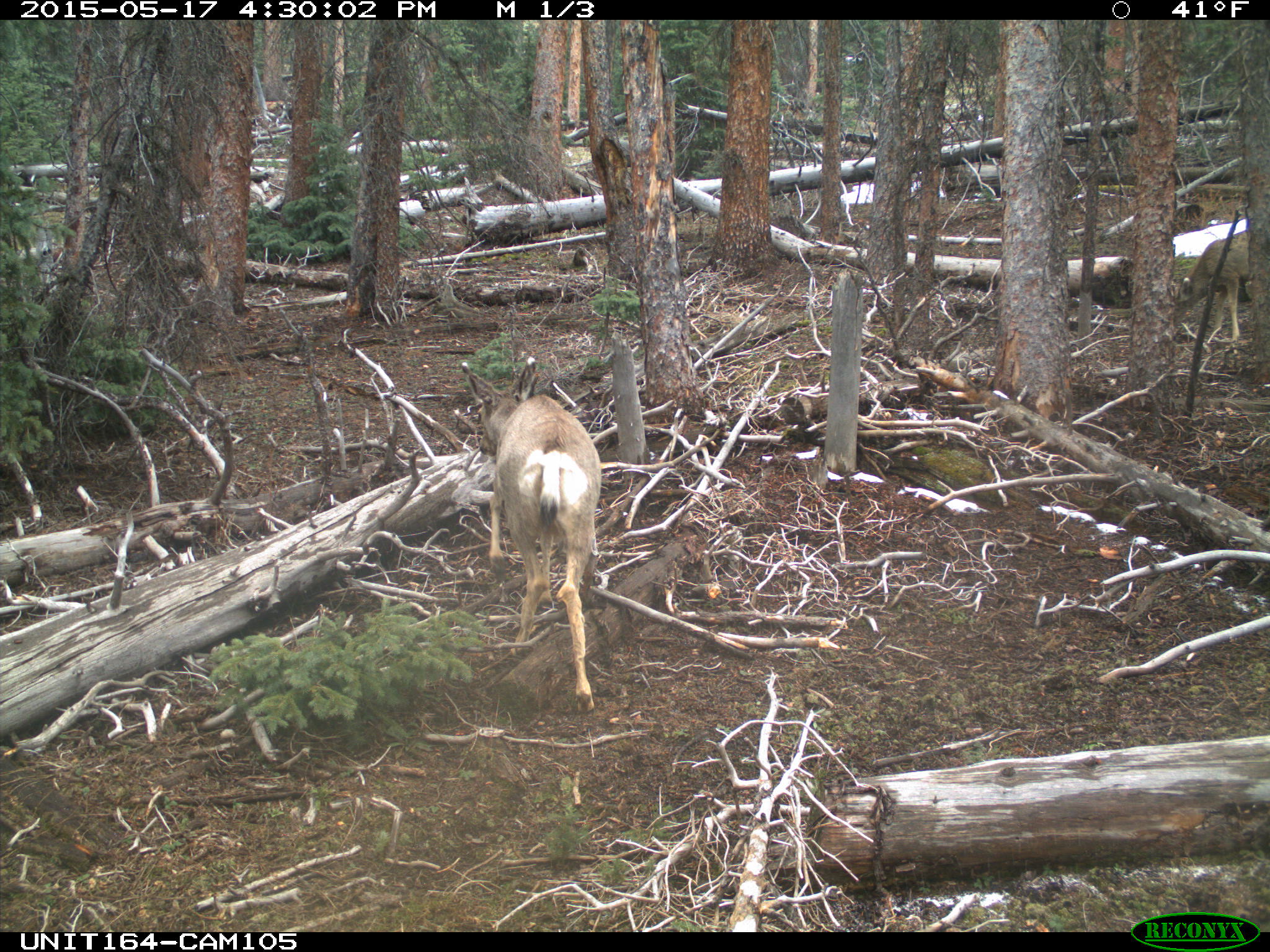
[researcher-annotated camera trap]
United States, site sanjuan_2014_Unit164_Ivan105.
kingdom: Animalia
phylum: Chordata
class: Mammalia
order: Artiodactyla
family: Cervidae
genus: Odocoileus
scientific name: Odocoileus hemionus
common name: mule deer